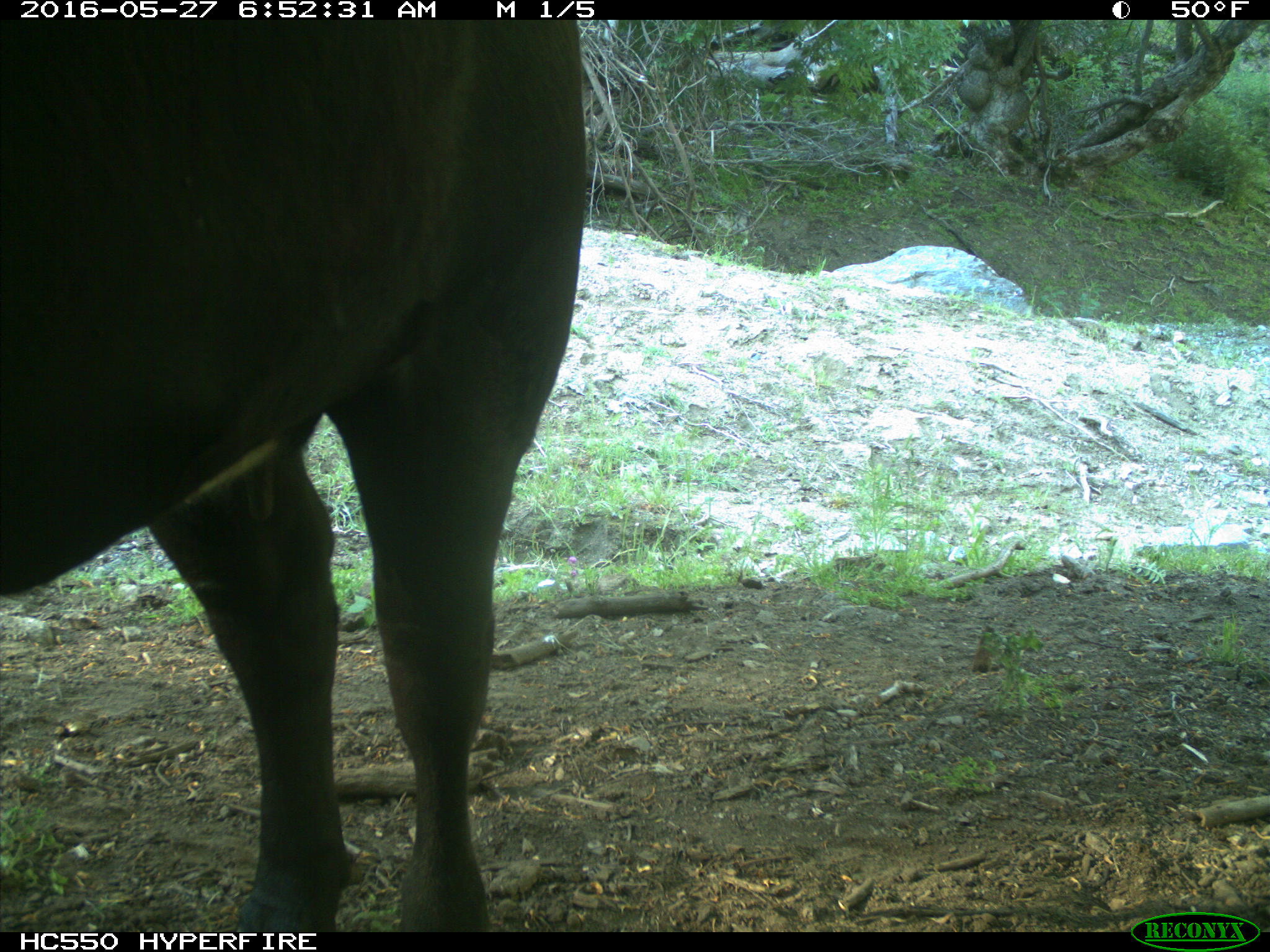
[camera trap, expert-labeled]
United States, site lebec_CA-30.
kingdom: Animalia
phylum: Chordata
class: Mammalia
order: Artiodactyla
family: Bovidae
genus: Bos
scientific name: Bos taurus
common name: domestic cow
Bos taurus (domestic cow).